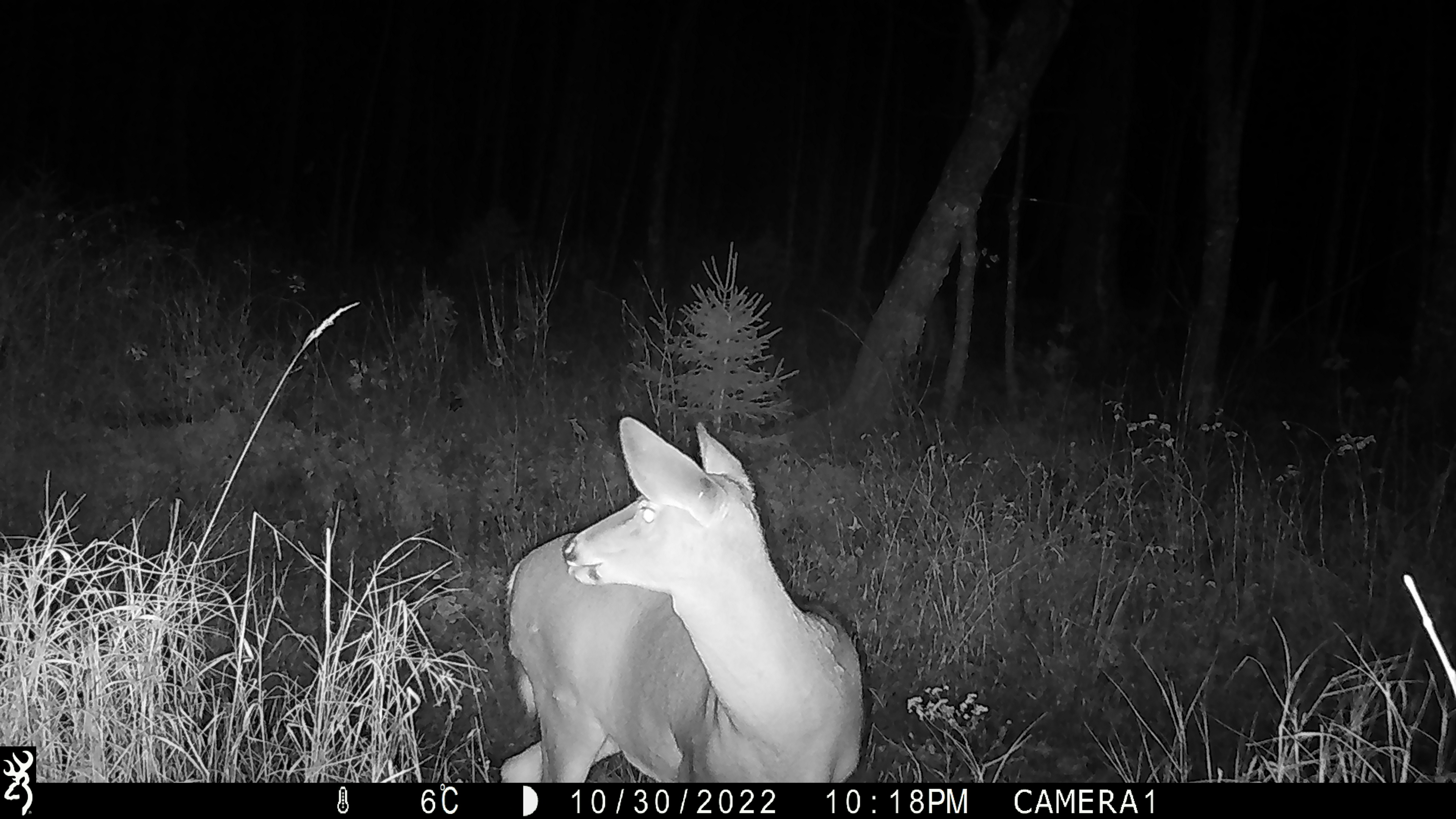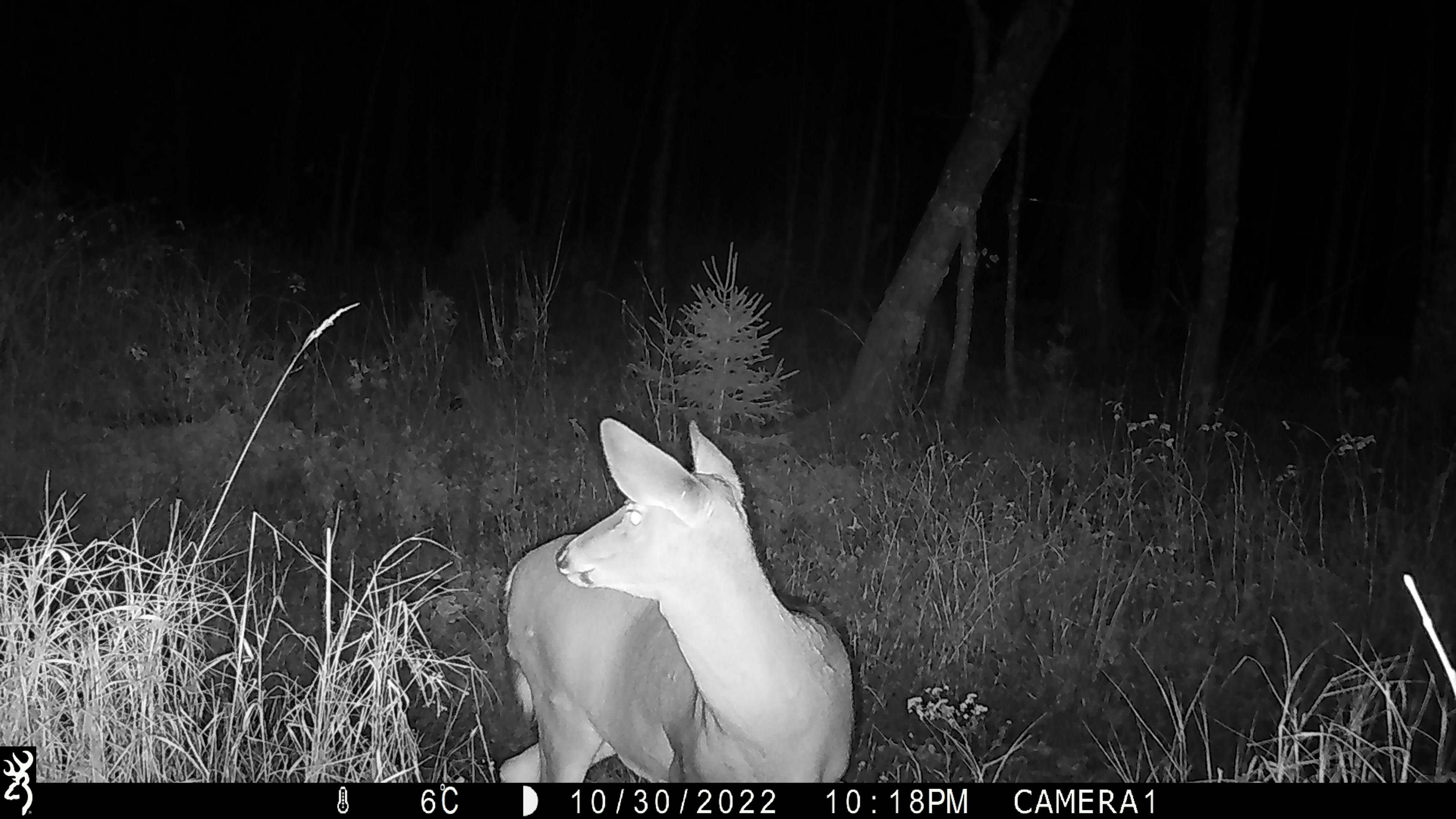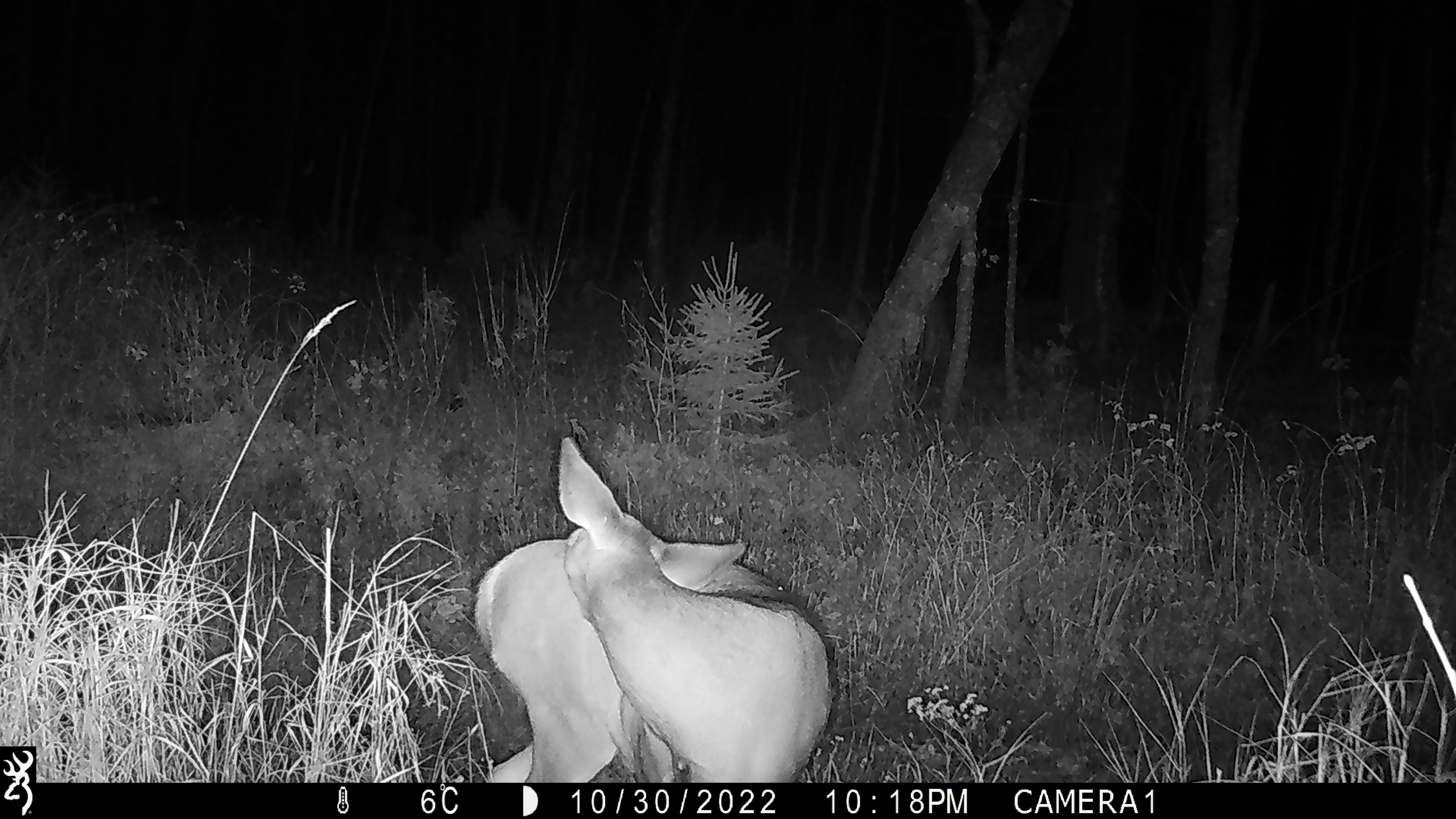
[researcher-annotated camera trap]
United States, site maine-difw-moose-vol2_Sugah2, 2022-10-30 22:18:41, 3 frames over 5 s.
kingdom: Animalia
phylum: Chordata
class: Mammalia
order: Artiodactyla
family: Cervidae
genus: Odocoileus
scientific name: Odocoileus virginianus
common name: white-tailed deer